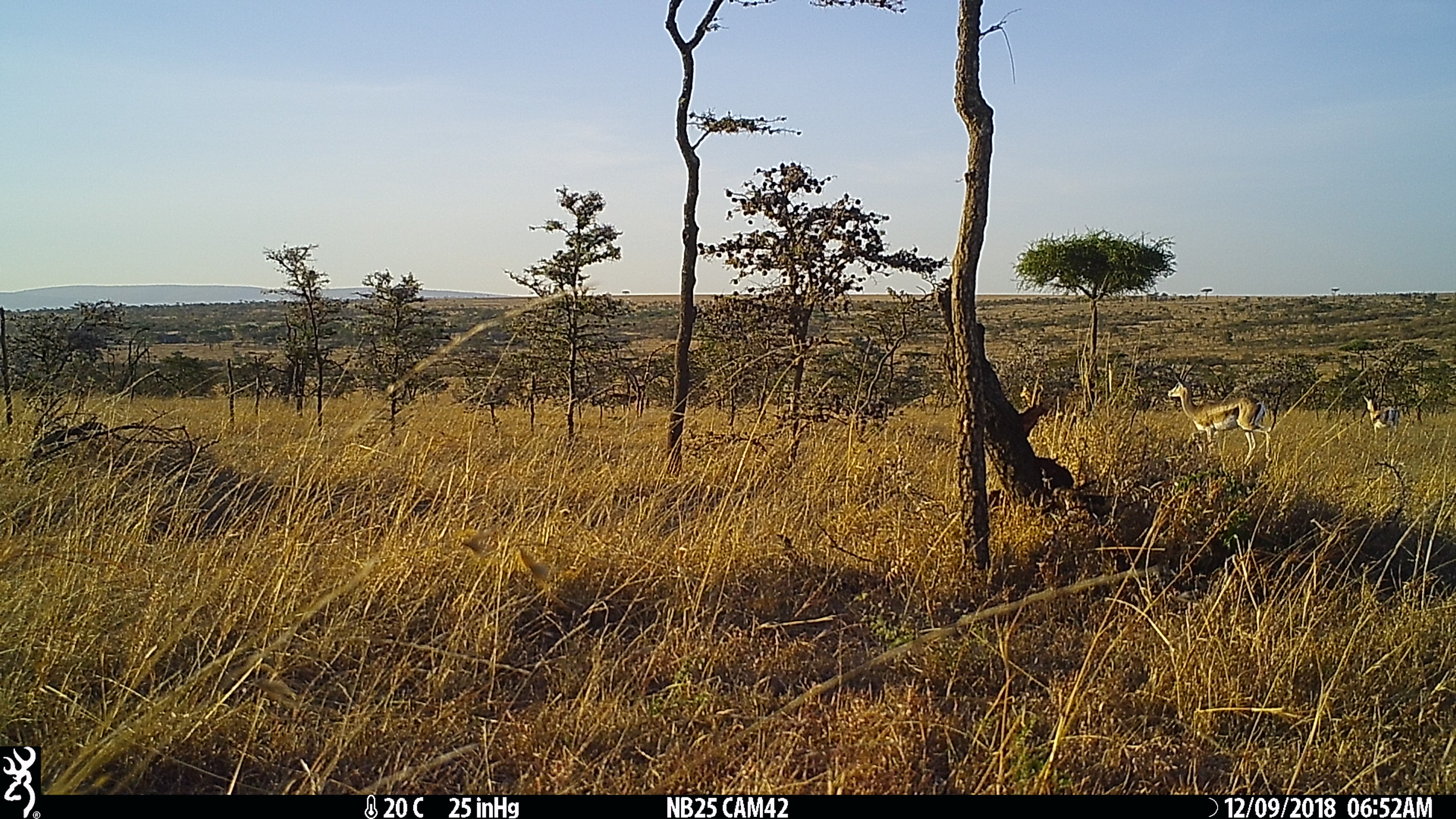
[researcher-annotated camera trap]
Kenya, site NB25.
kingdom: Animalia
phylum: Chordata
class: Mammalia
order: Artiodactyla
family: Bovidae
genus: Nanger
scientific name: Nanger granti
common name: grant's gazelle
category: gazelle grants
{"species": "gazelle grants (grant's gazelle) (Nanger granti)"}